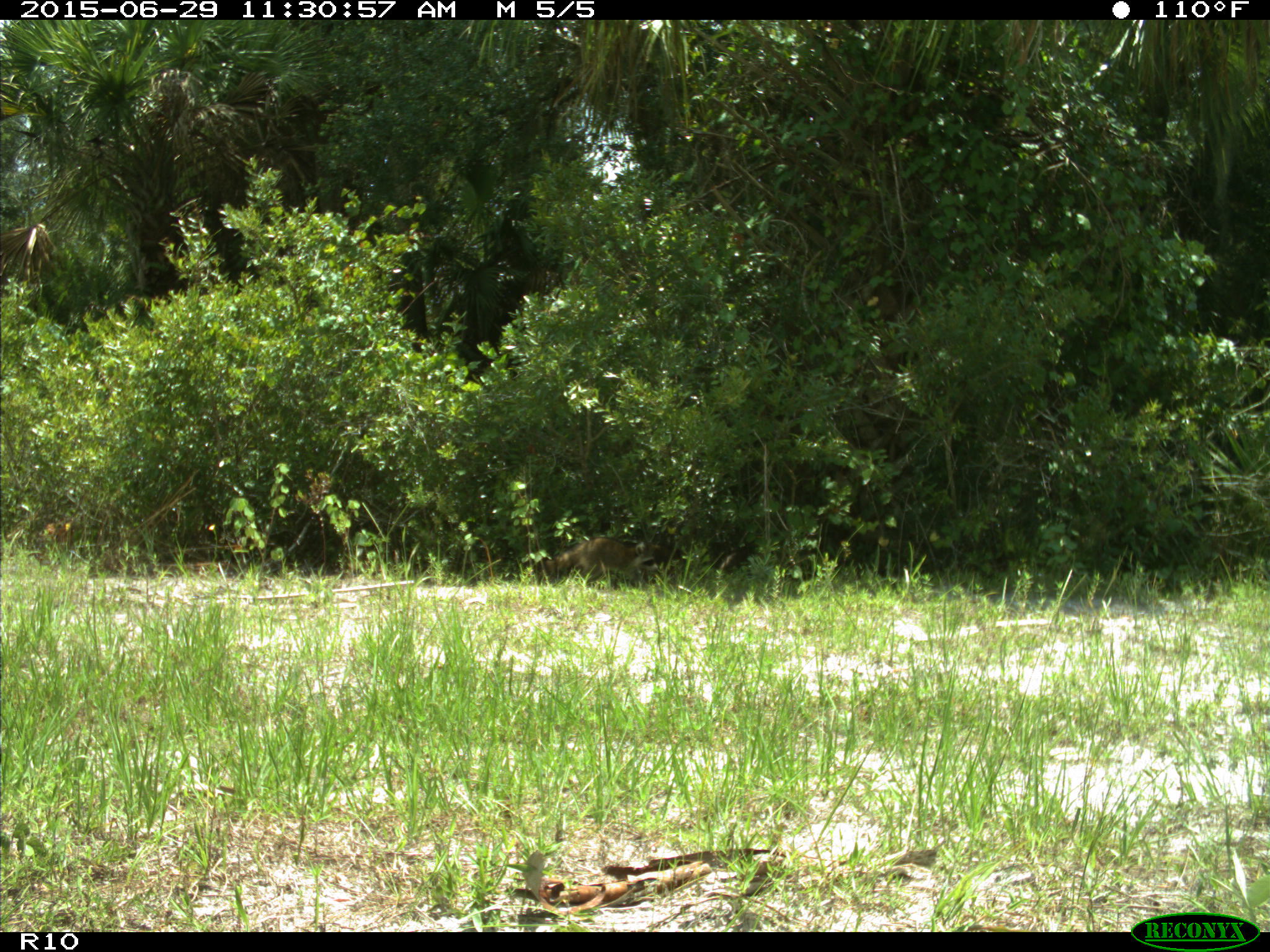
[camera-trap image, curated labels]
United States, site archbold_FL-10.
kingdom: Animalia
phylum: Chordata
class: Mammalia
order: Carnivora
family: Procyonidae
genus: Procyon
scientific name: Procyon lotor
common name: common raccoon